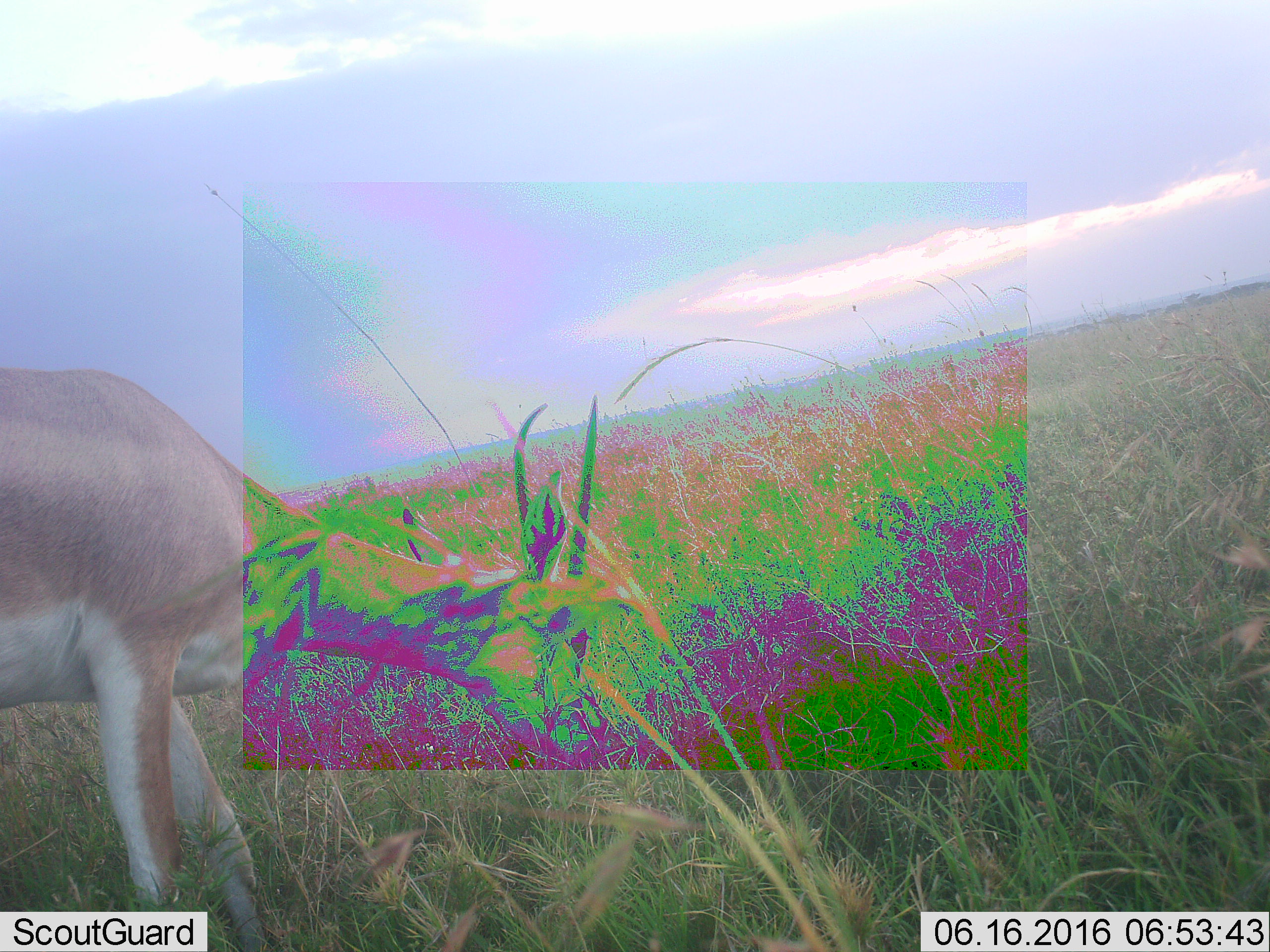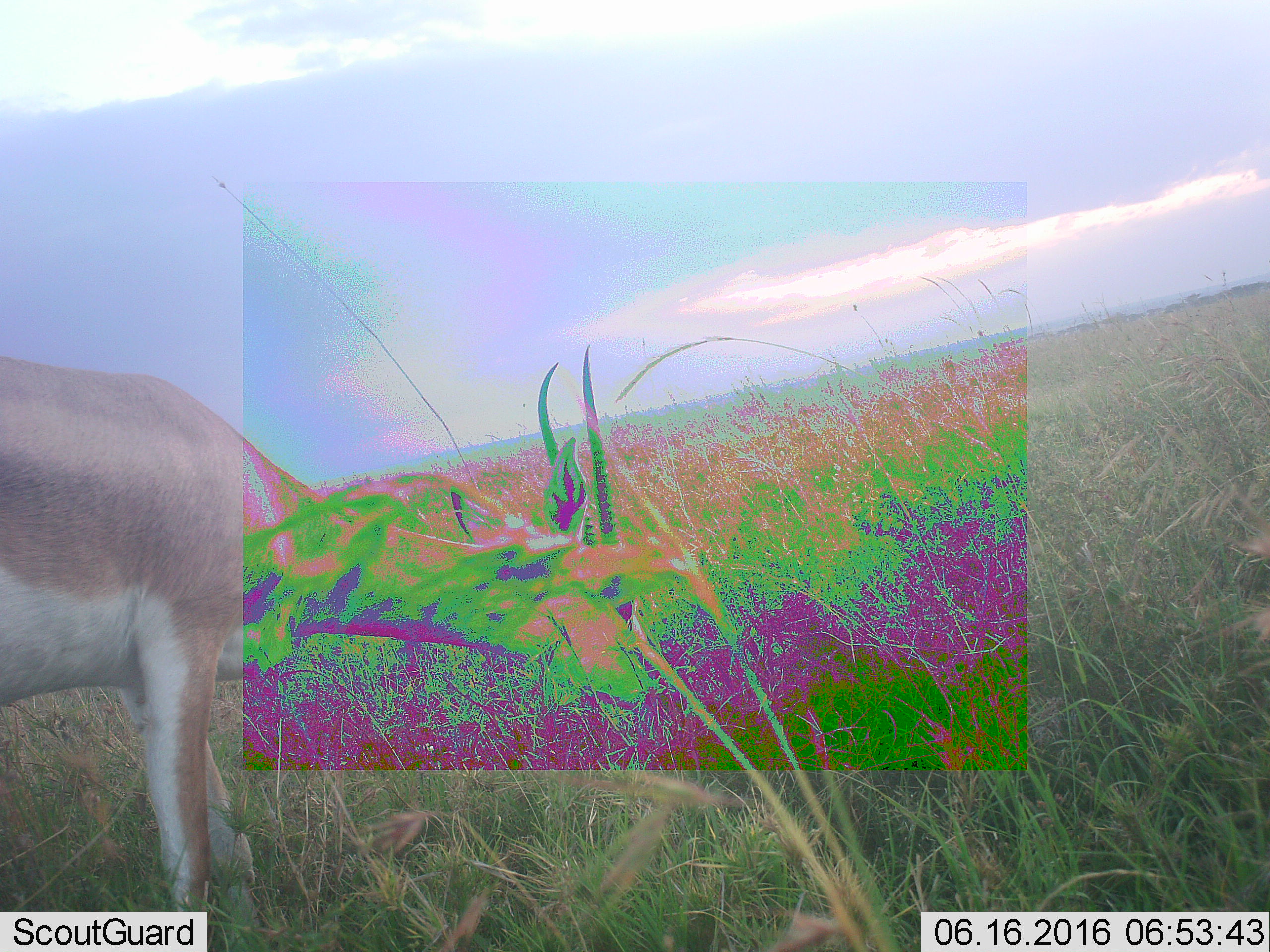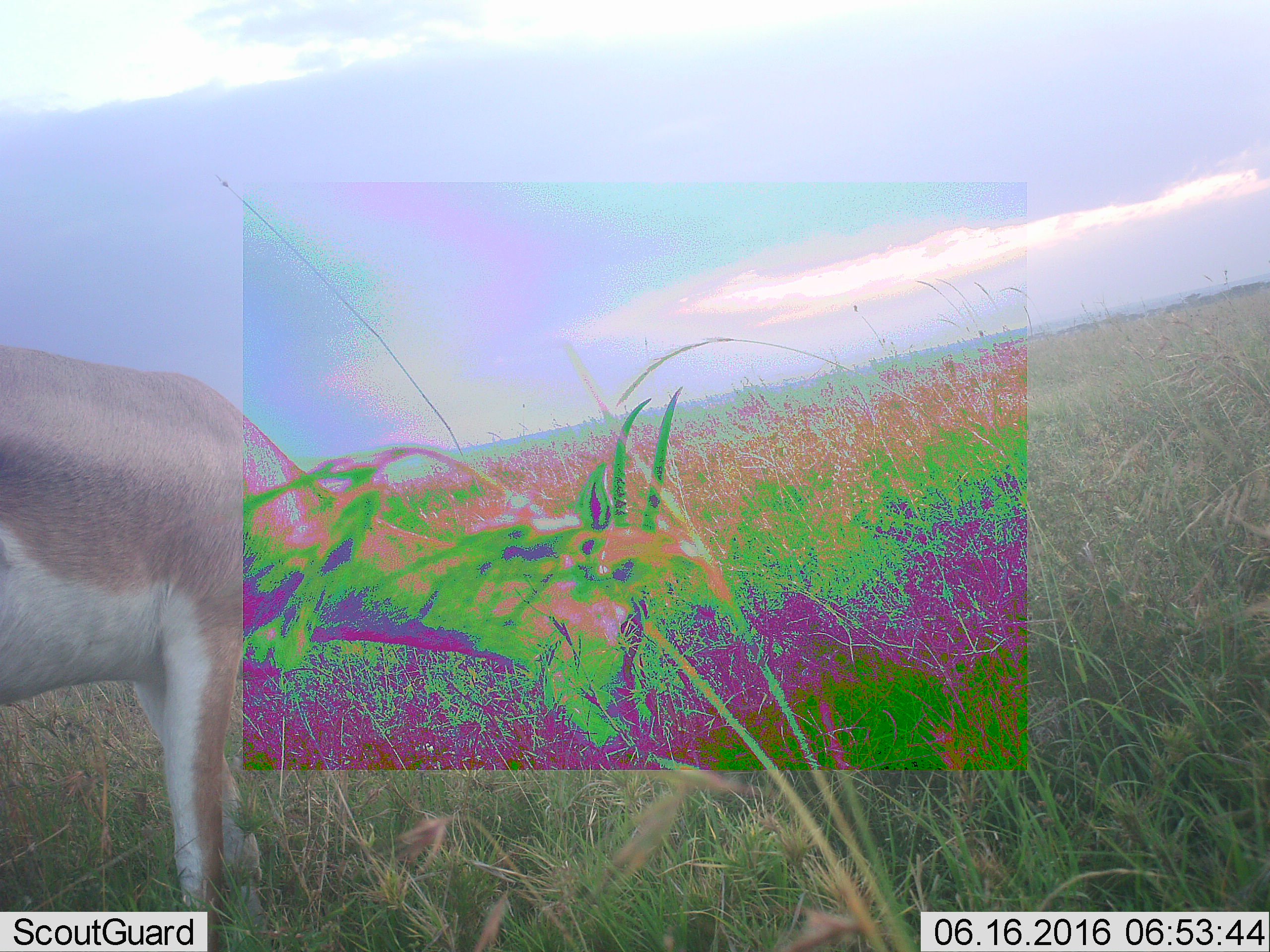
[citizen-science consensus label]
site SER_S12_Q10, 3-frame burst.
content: unidentified animal